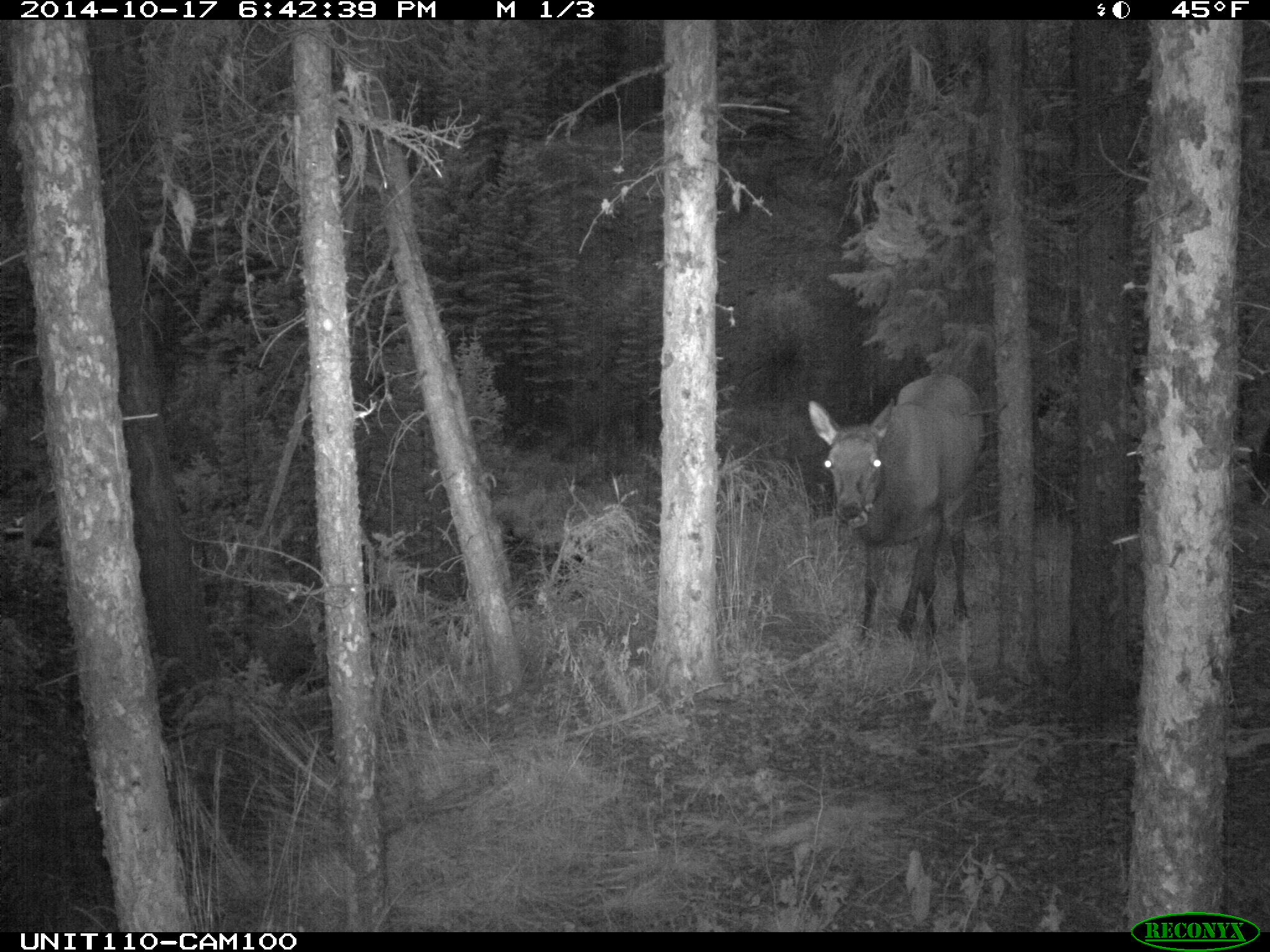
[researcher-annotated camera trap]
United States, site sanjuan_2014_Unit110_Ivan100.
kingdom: Animalia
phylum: Chordata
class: Mammalia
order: Artiodactyla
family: Cervidae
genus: Cervus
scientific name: Cervus elaphus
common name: red deer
Cervus elaphus (red deer).